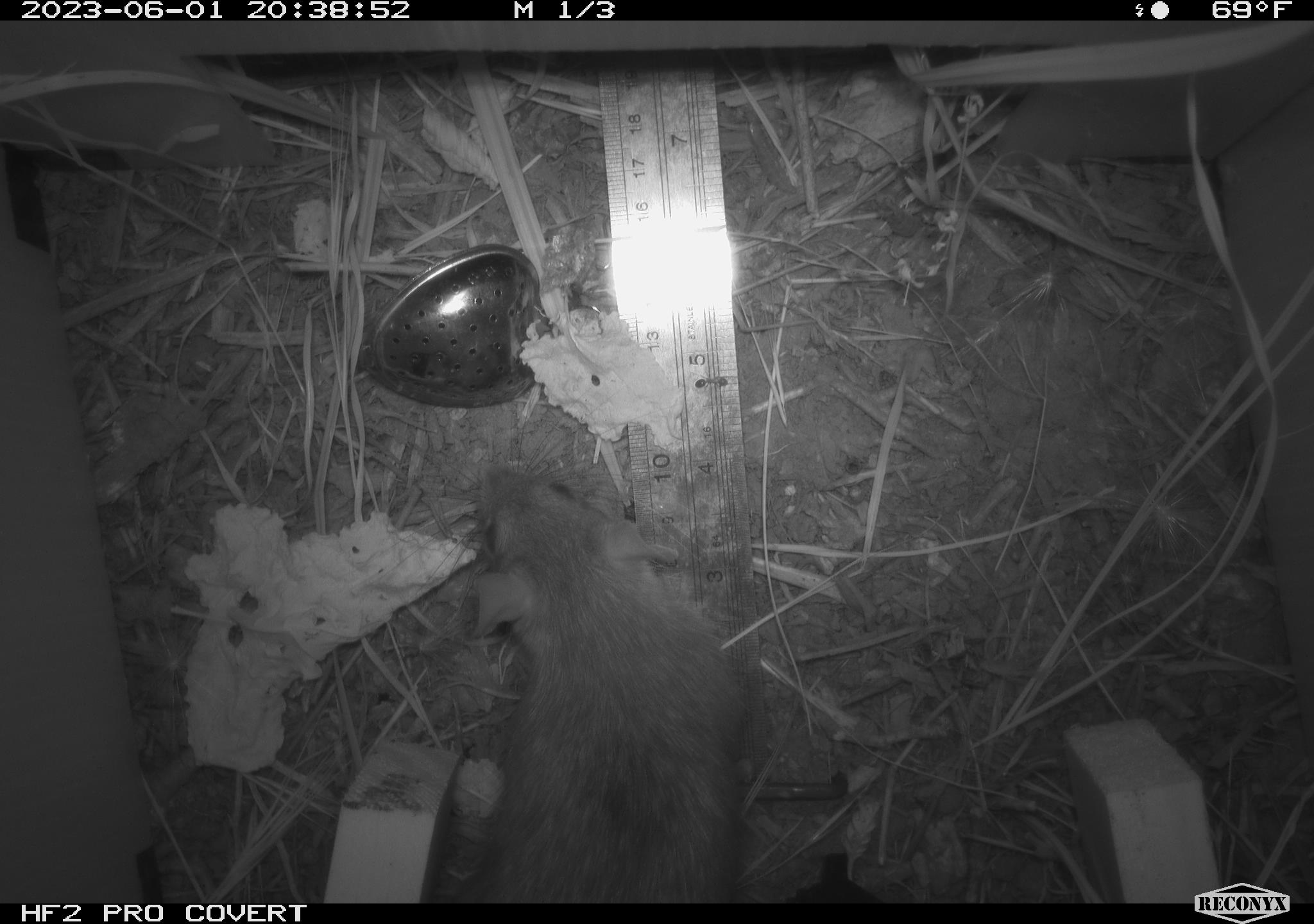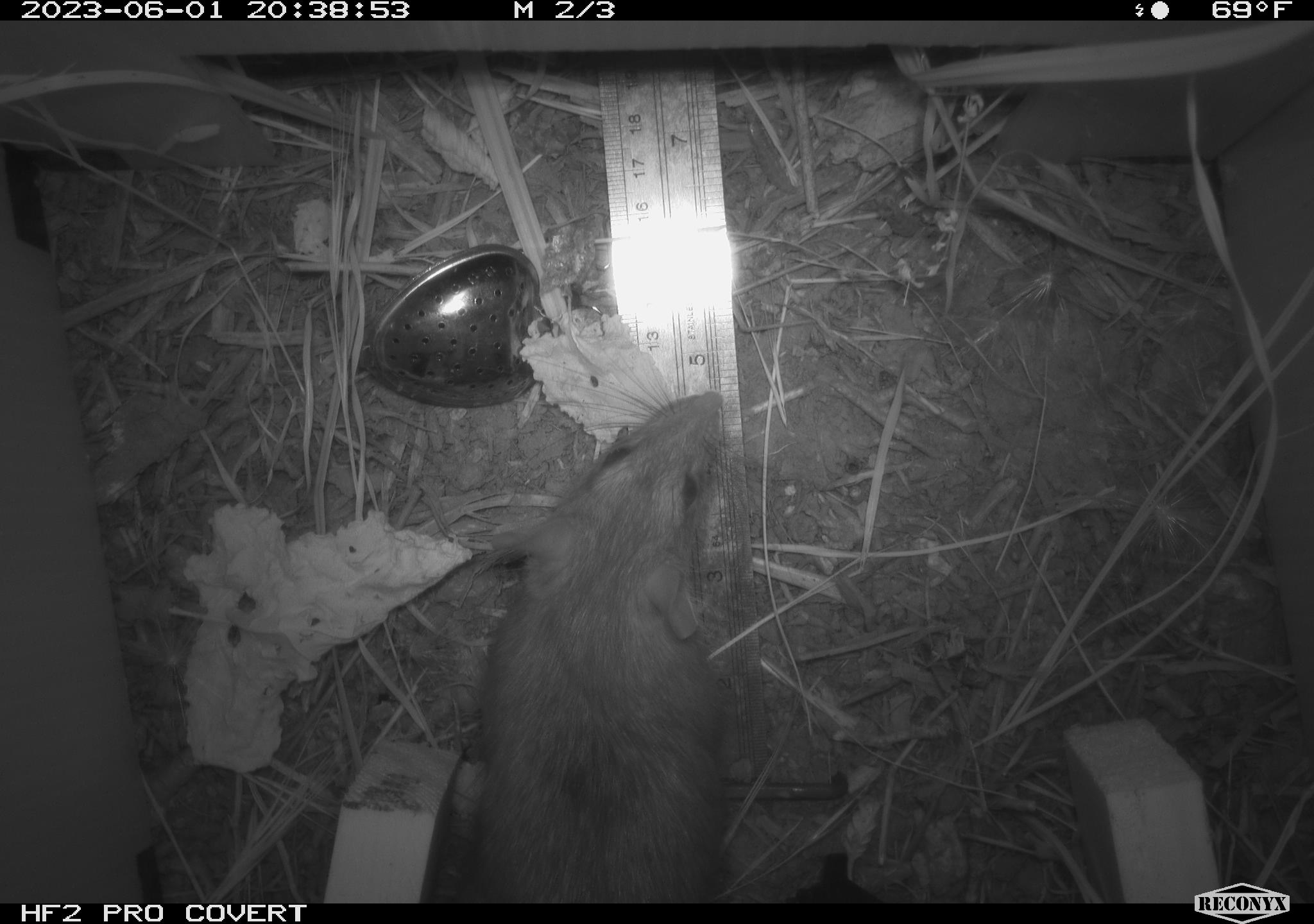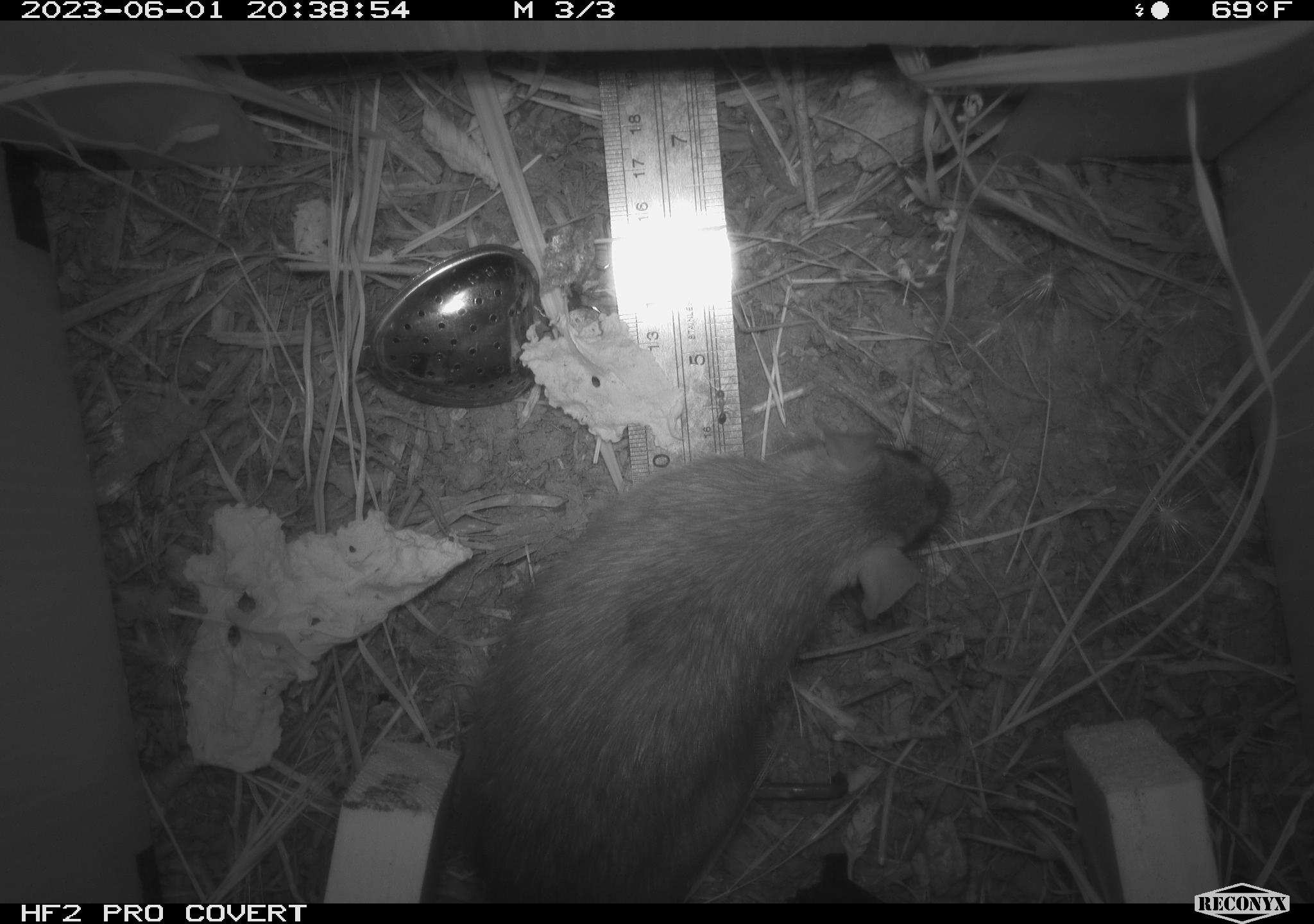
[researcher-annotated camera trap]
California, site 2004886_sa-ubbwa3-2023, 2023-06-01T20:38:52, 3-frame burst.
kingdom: Animalia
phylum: Chordata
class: Mammalia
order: Rodentia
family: Muridae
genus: Rattus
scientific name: Rattus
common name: rat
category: rattus species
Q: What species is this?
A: Rattus species (rat) (Rattus).